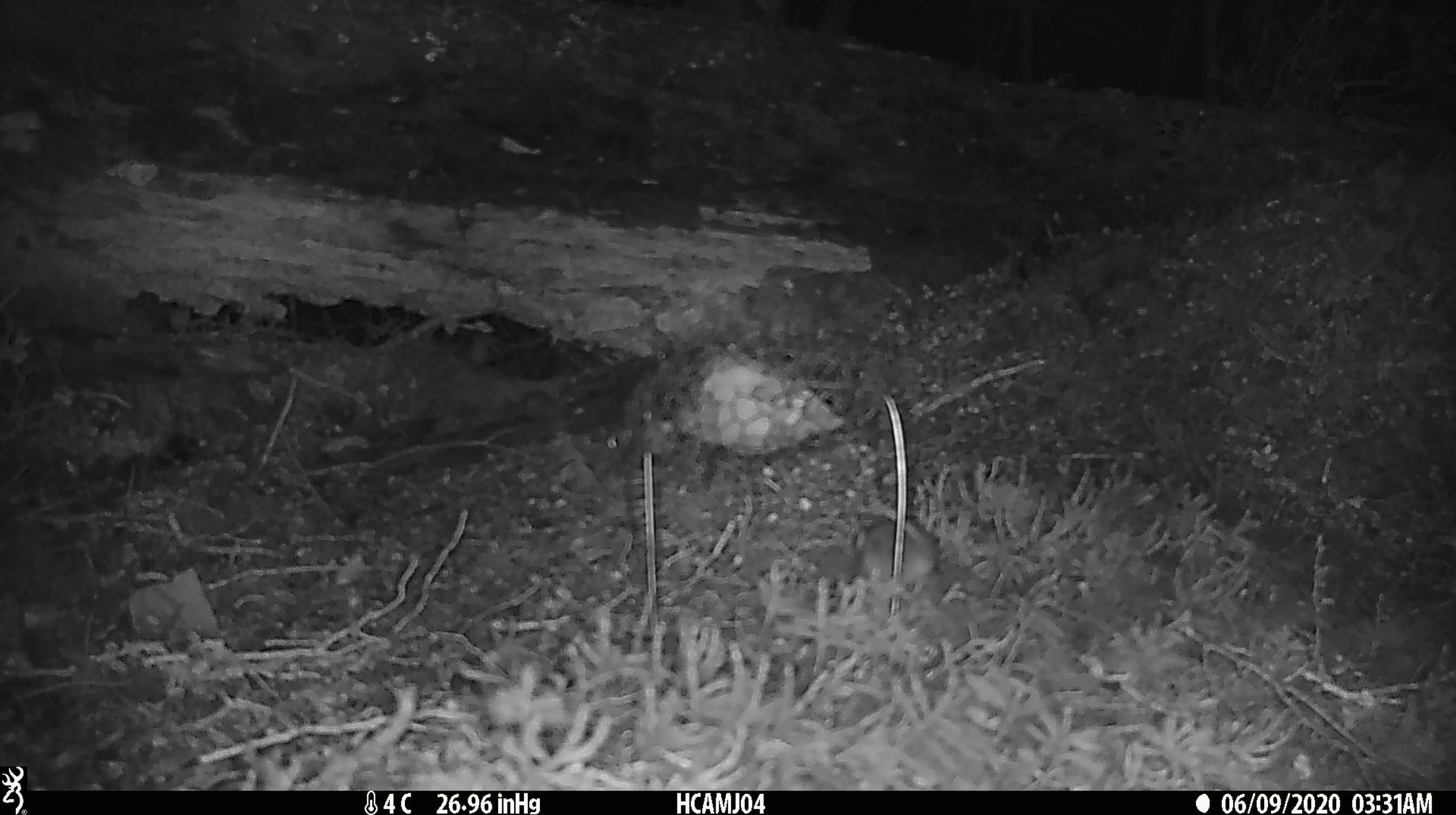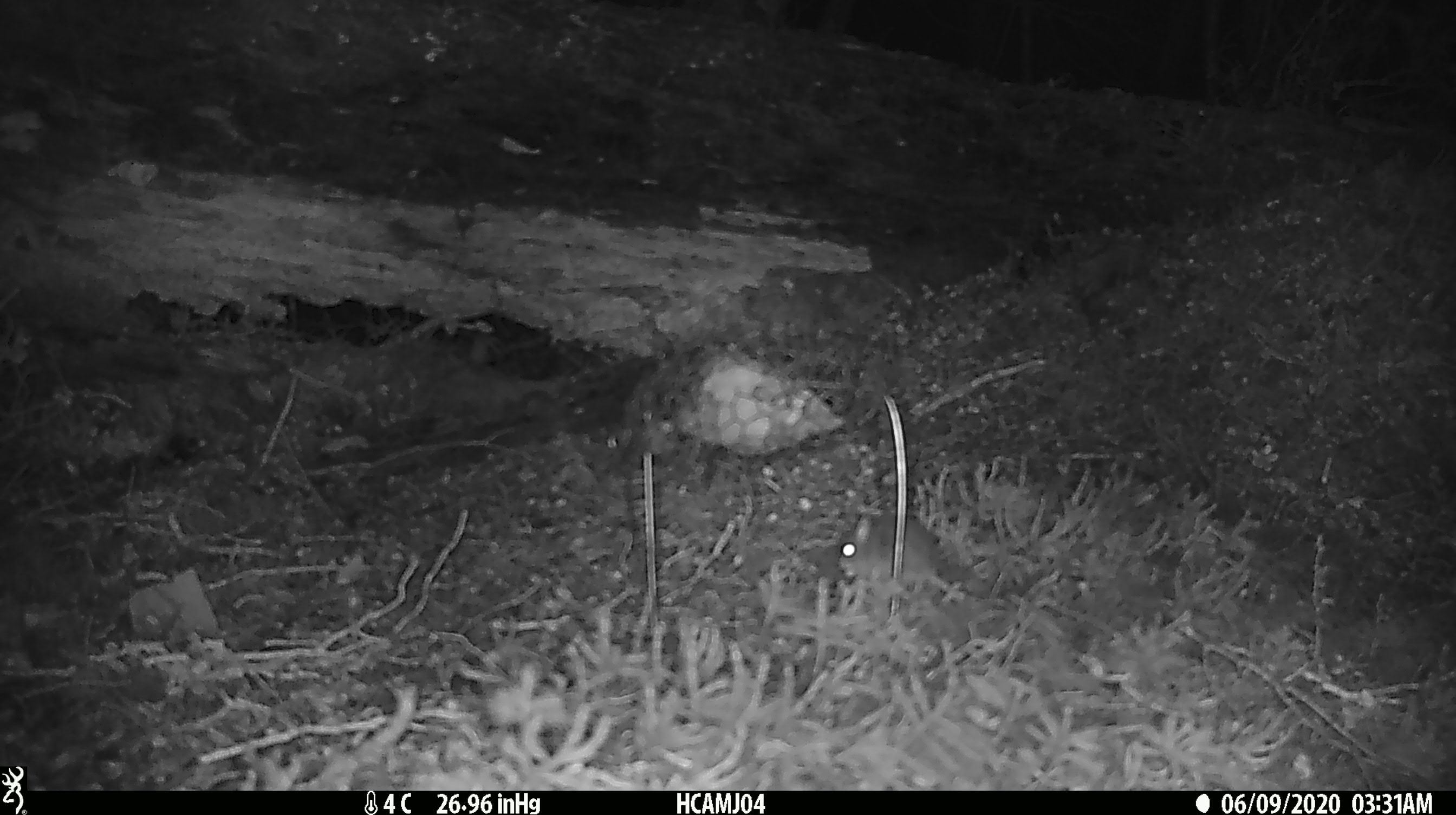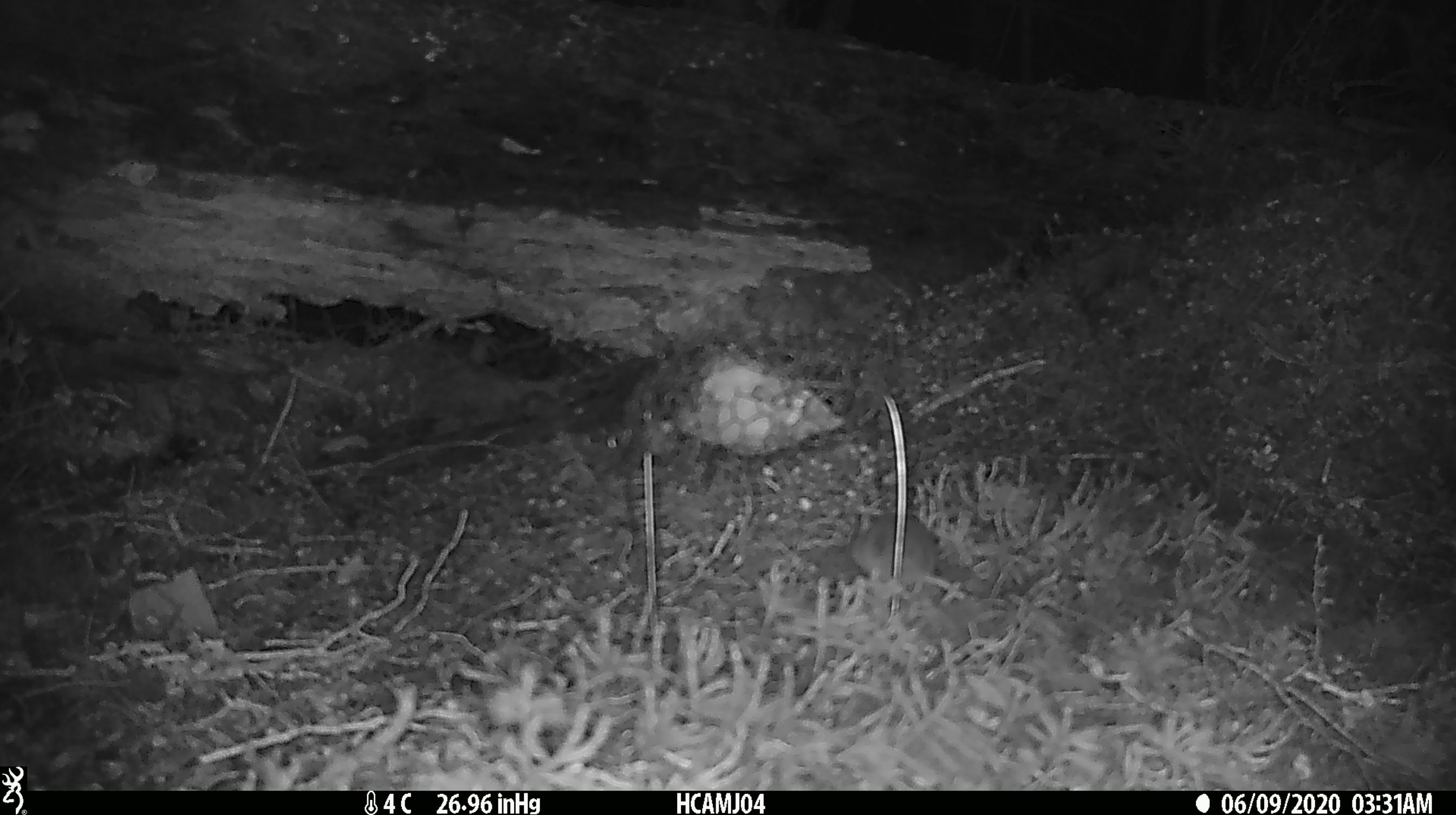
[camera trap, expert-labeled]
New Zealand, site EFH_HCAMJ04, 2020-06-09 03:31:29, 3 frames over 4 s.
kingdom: Animalia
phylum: Chordata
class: Mammalia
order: Rodentia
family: Muridae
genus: Mus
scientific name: Mus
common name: mouse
Mouse (Mus).